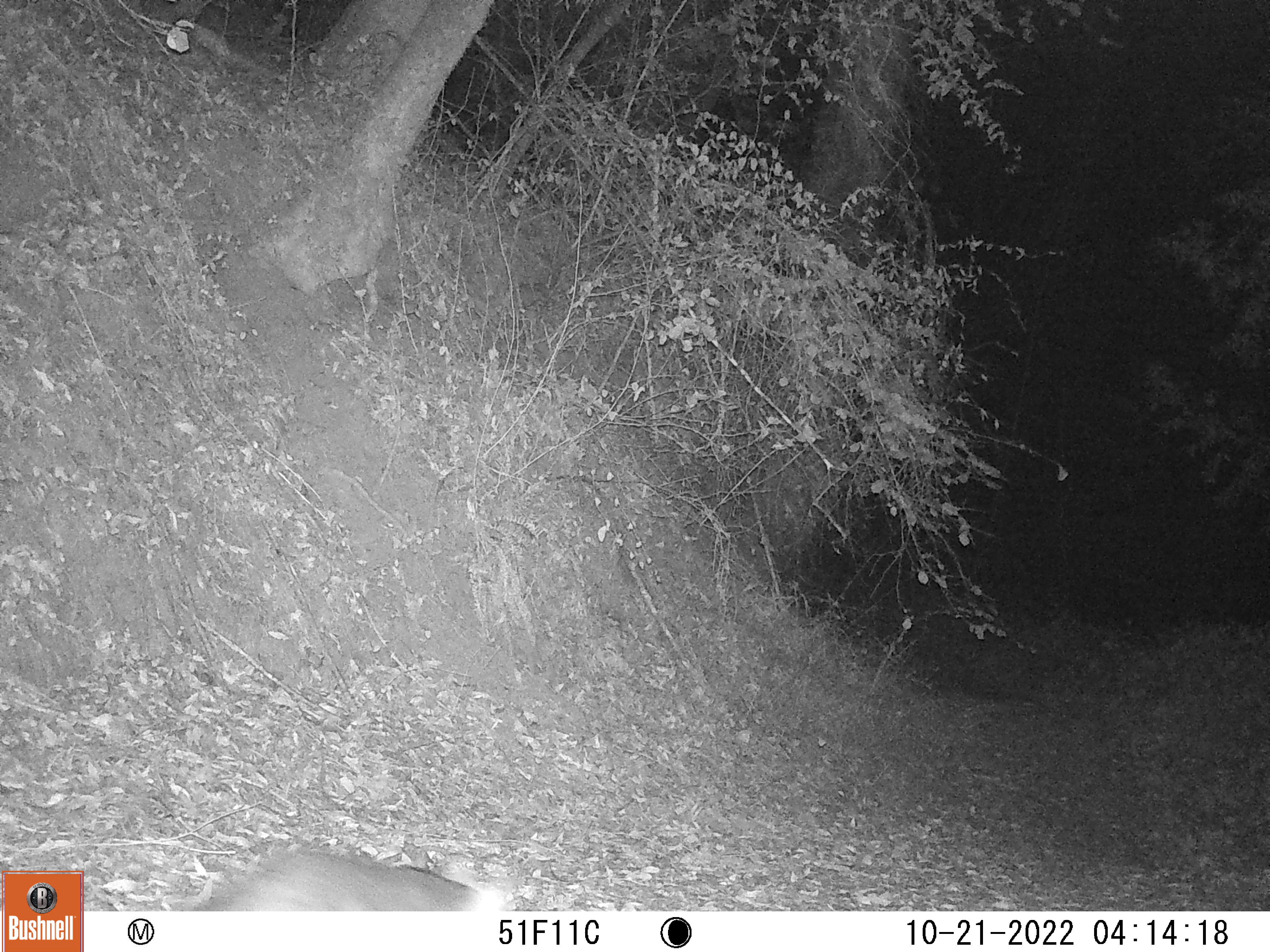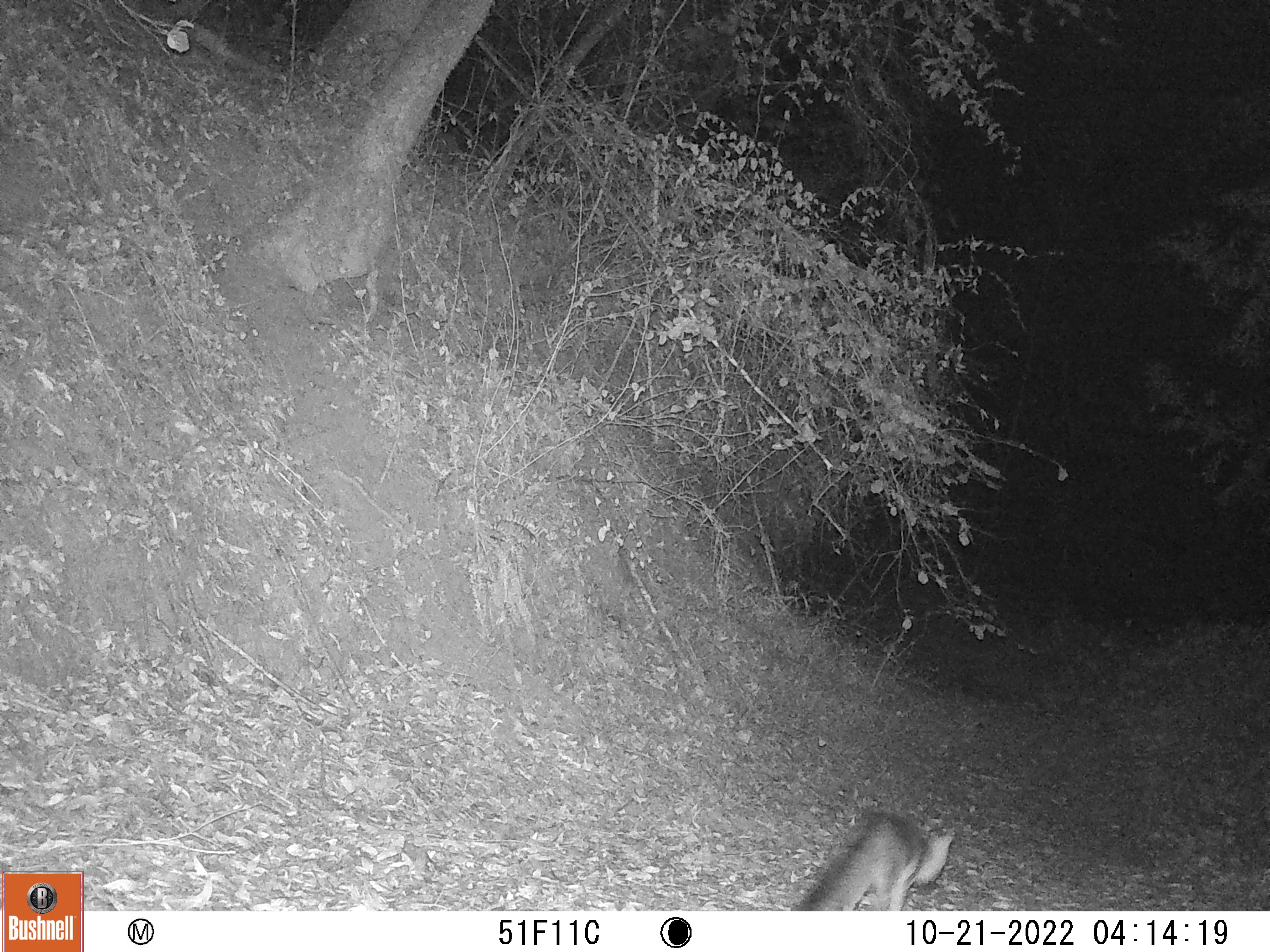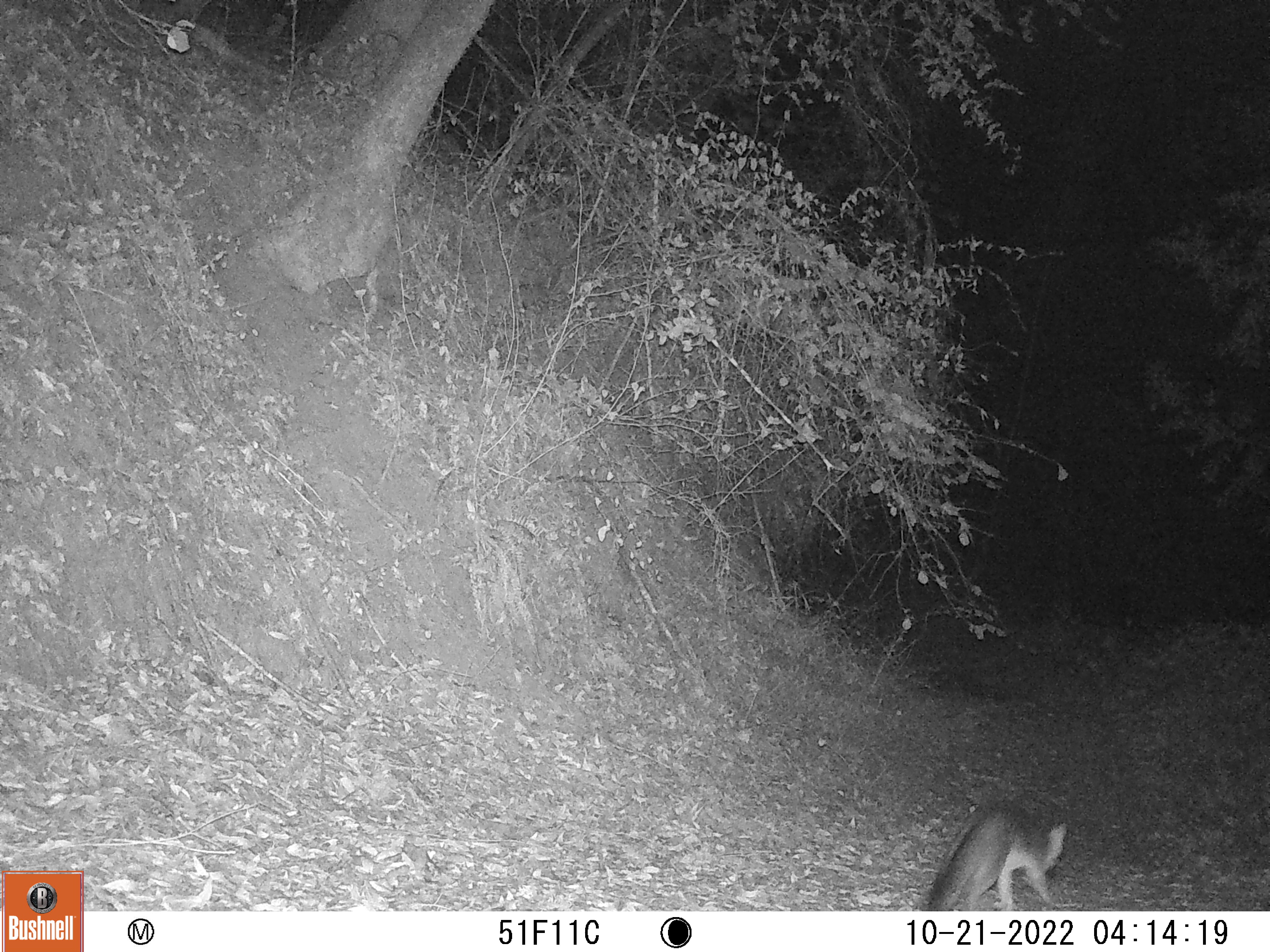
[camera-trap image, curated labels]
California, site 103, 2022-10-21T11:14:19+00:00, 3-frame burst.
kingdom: Animalia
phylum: Chordata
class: Mammalia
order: Carnivora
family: Canidae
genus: Urocyon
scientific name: Urocyon cinereoargenteus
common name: gray fox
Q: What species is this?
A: Gray fox (Urocyon cinereoargenteus).